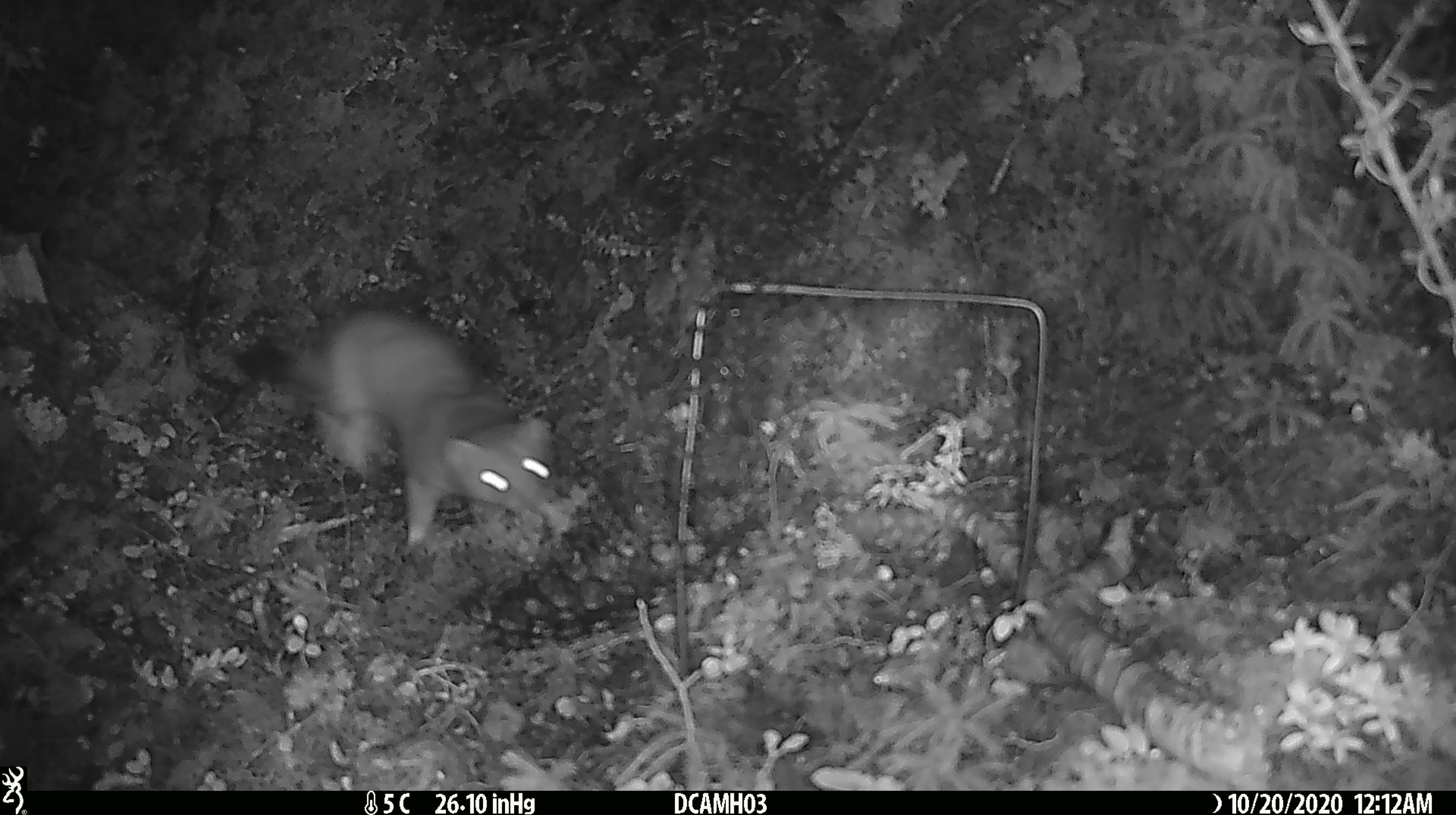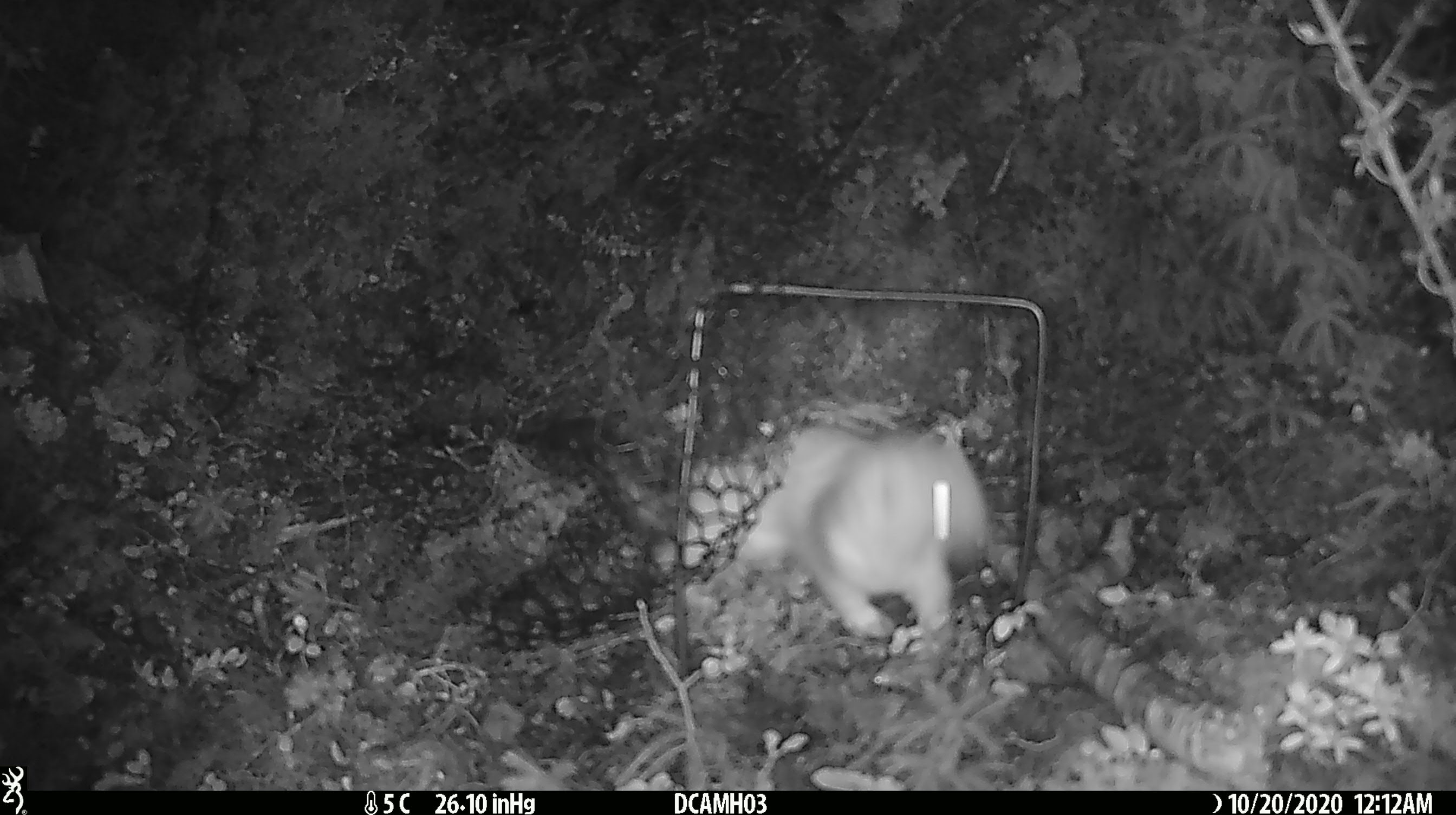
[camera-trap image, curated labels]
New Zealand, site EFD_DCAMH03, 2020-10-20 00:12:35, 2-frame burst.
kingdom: Animalia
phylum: Chordata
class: Mammalia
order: Carnivora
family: Mustelidae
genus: Mustela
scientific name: Mustela erminea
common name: stoat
Stoat (Mustela erminea).